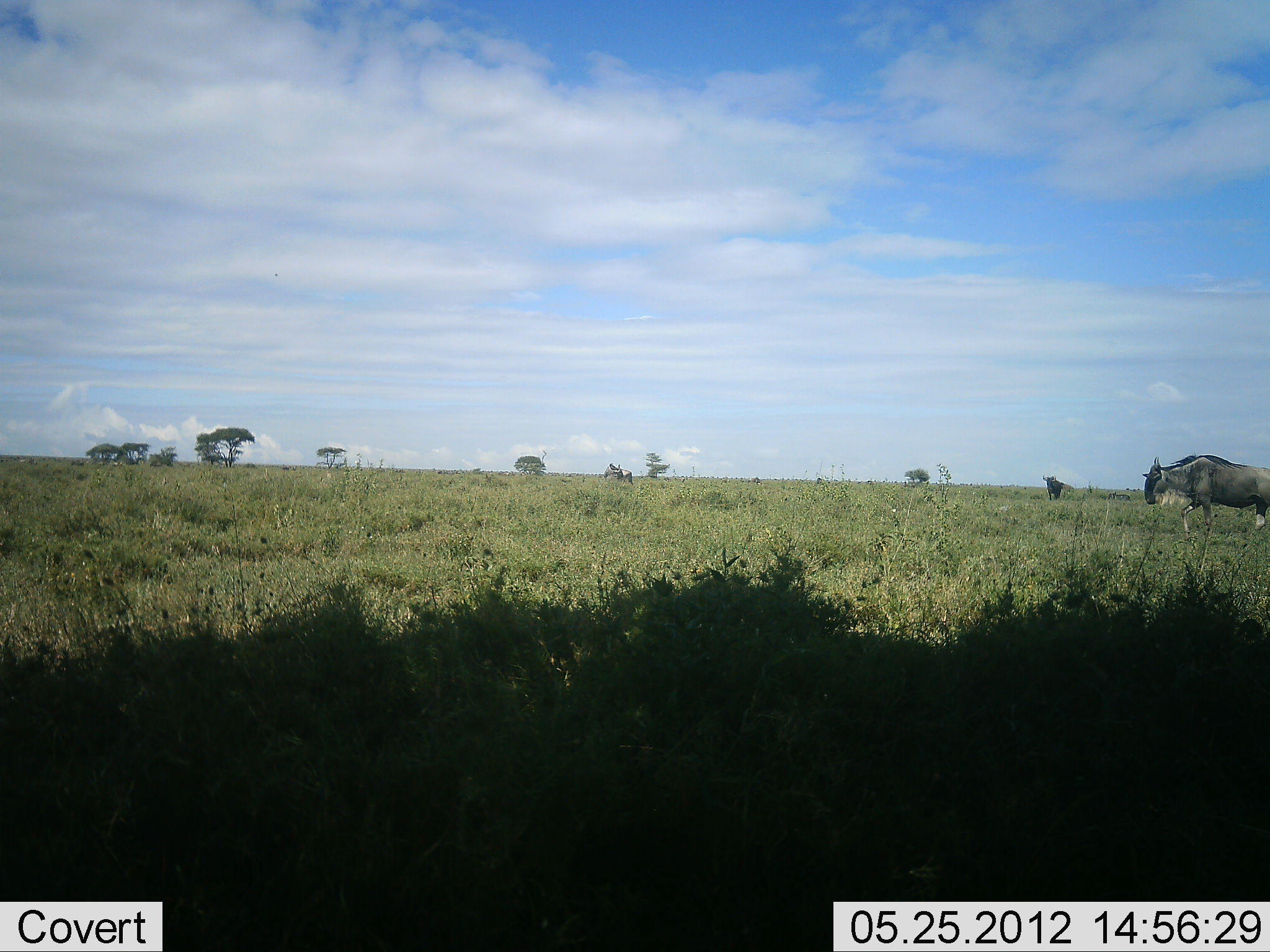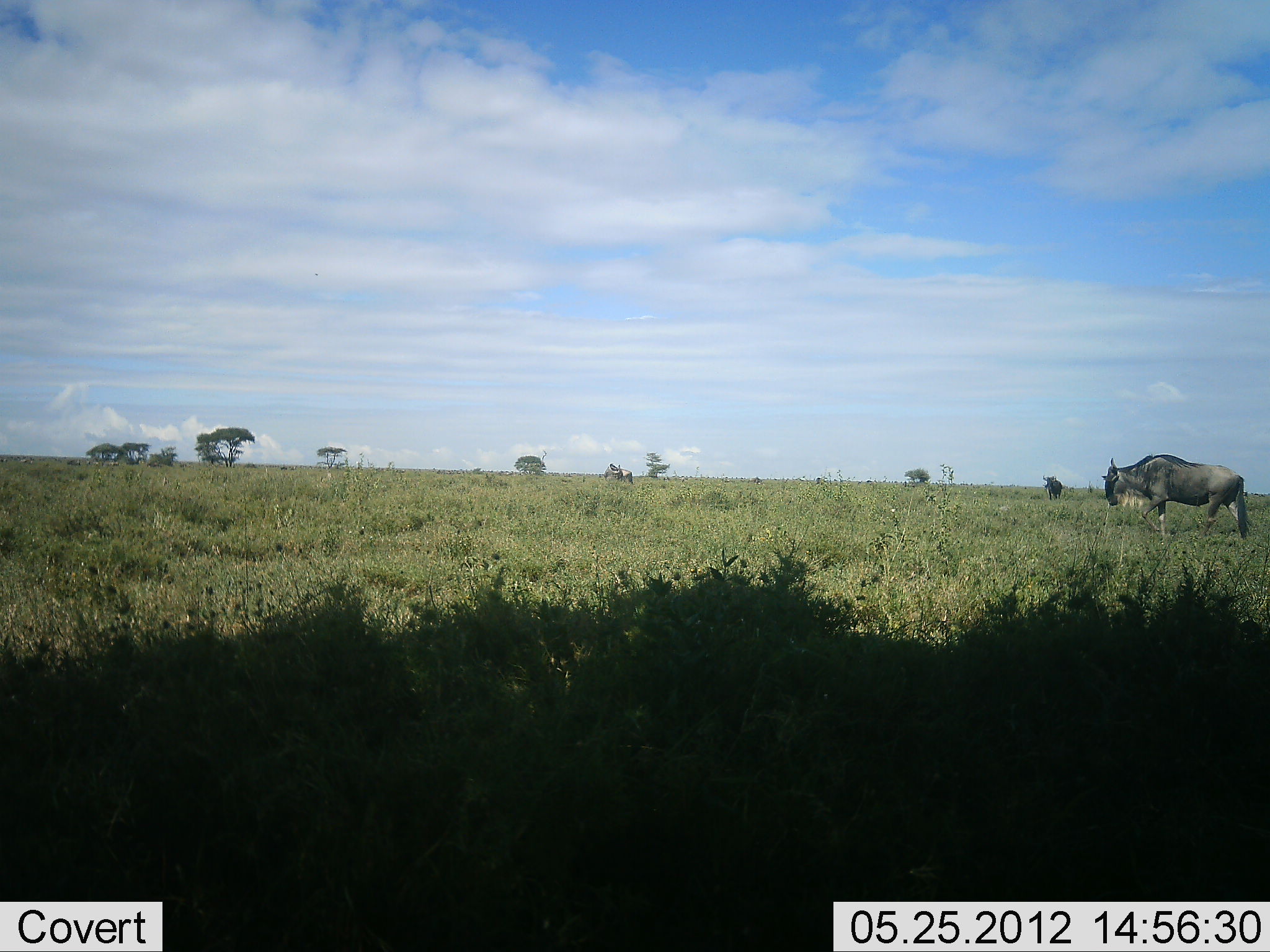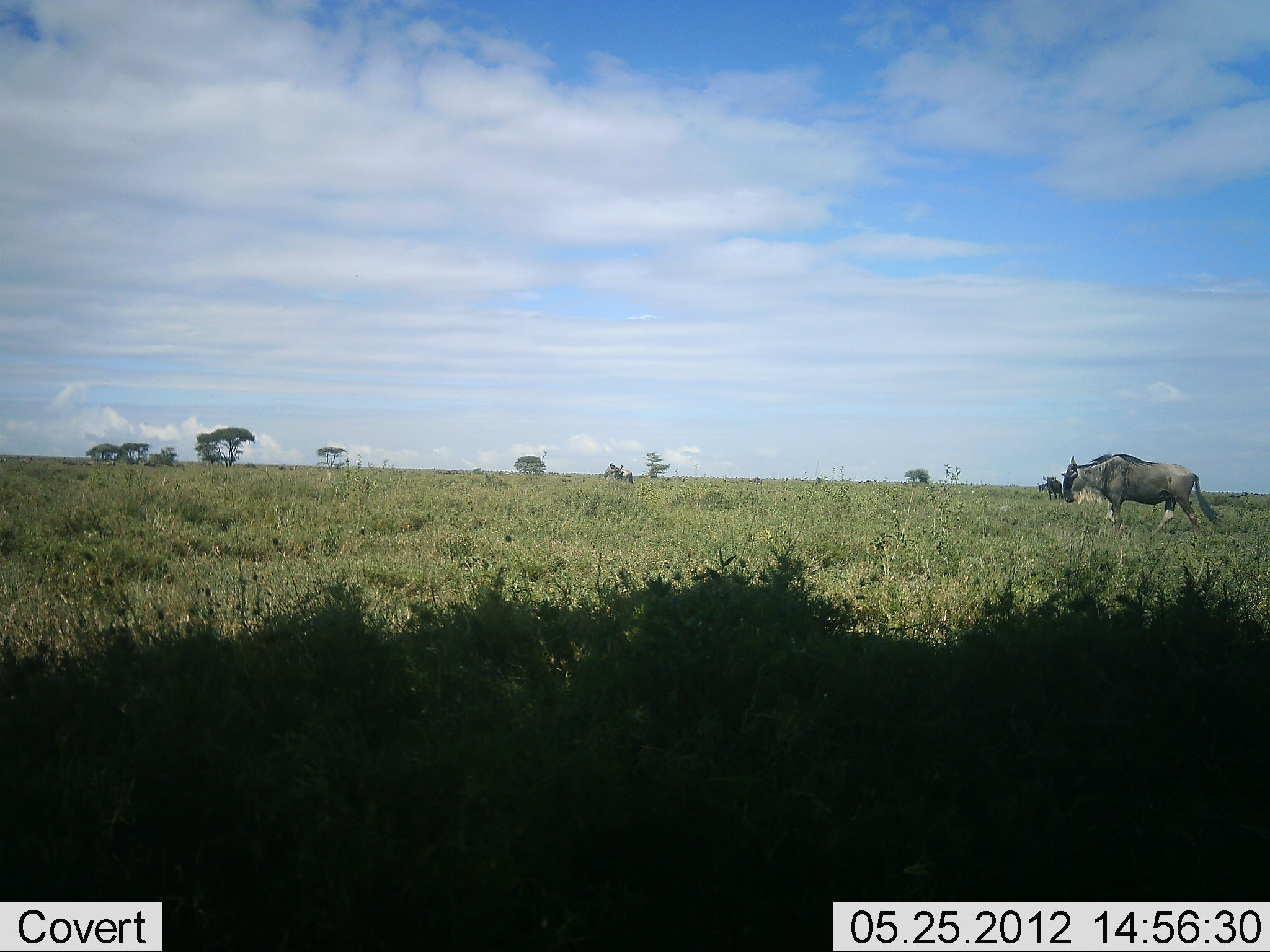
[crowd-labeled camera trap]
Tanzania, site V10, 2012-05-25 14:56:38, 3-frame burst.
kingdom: Animalia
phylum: Chordata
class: Mammalia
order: Artiodactyla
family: Bovidae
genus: Connochaetes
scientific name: Connochaetes taurinus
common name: blue wildebeest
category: wildebeest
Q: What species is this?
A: Wildebeest (blue wildebeest) (Connochaetes taurinus).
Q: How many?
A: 2.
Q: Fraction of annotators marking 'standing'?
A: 60%.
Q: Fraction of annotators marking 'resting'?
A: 0%.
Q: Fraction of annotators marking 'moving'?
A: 90%.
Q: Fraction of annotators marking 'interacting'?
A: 0%.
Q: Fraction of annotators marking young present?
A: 0%.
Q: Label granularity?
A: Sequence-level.